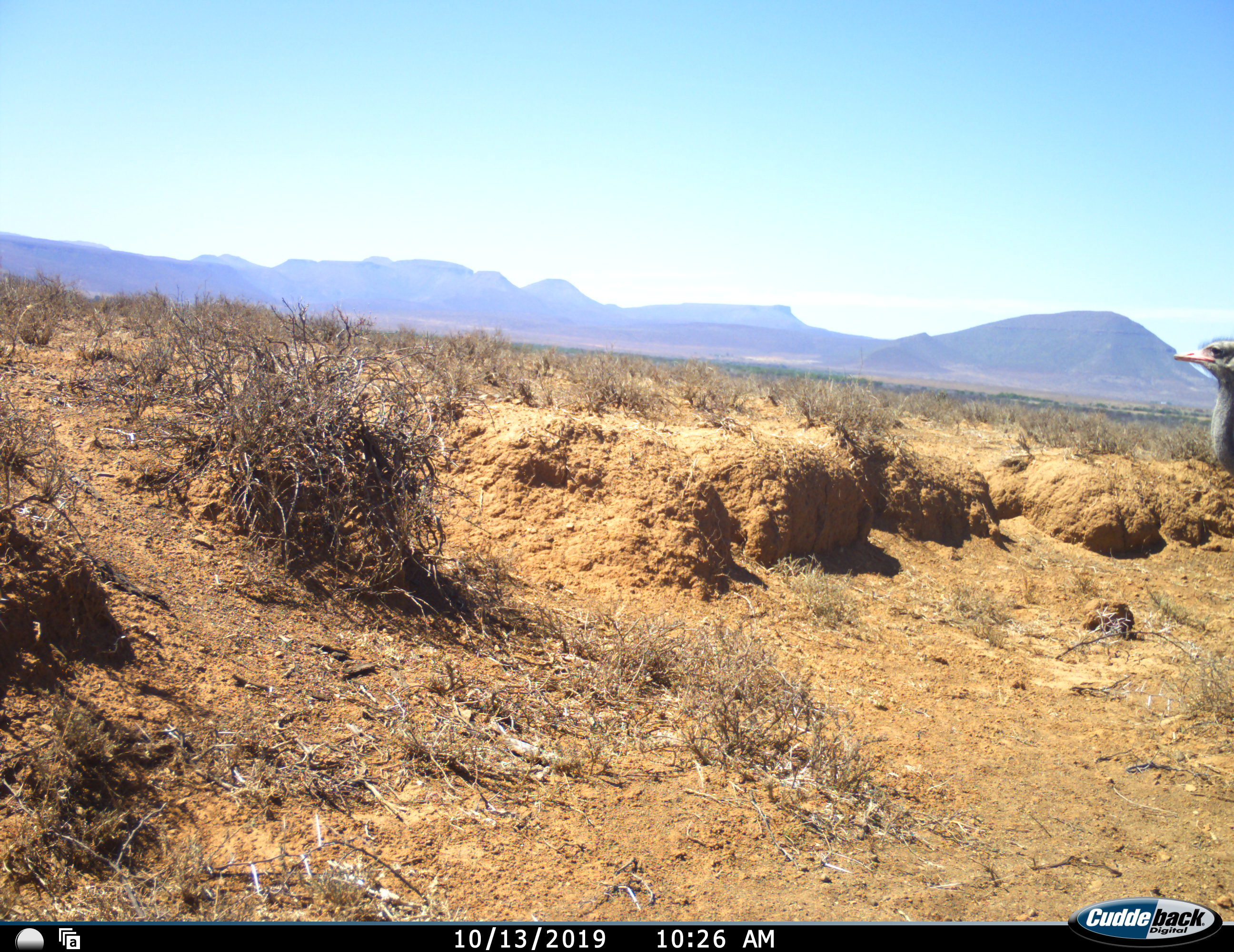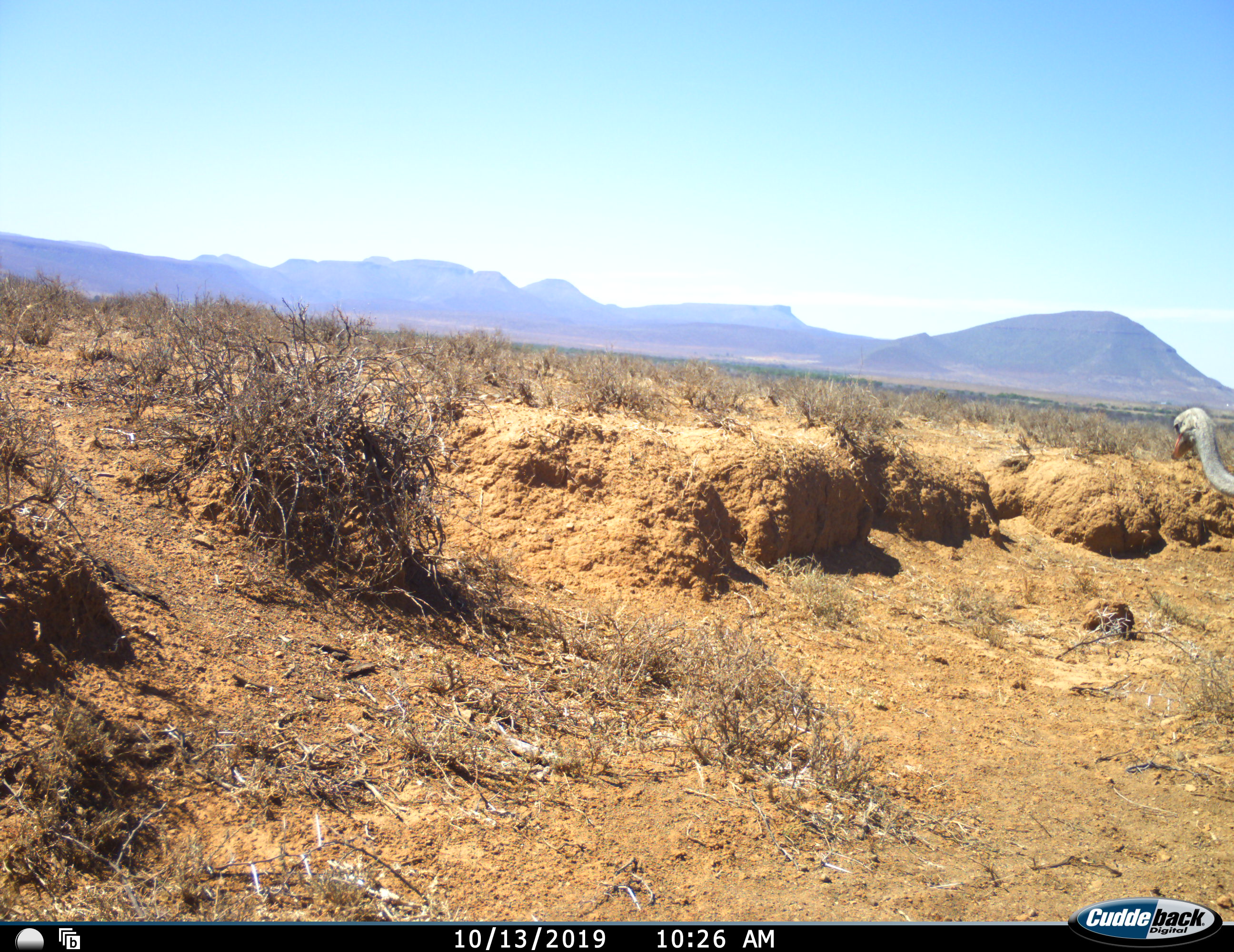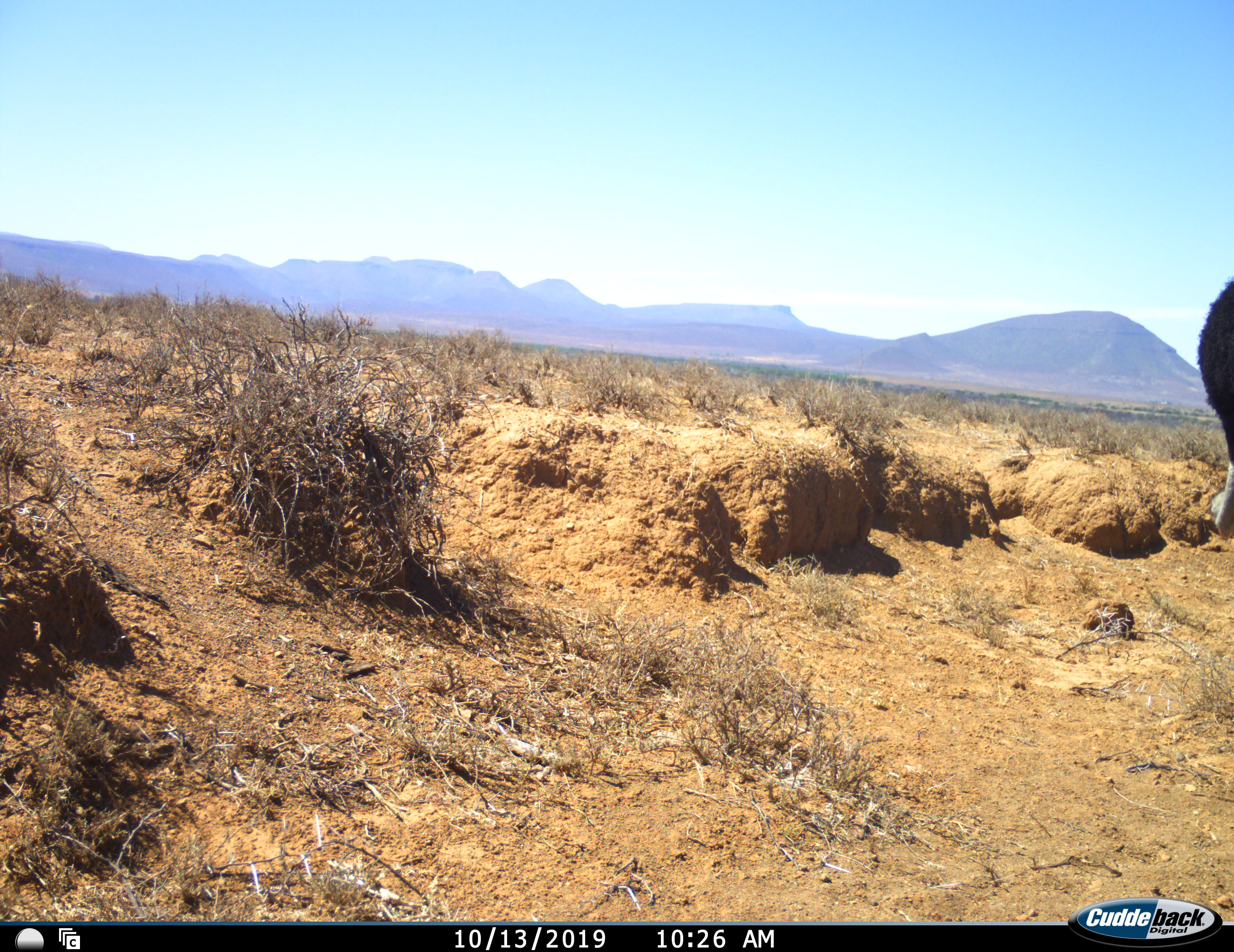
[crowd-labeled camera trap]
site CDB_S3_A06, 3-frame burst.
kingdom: Animalia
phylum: Chordata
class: Aves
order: Struthioniformes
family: Struthionidae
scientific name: Struthionidae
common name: ostrich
Ostrich (Struthionidae), count 1. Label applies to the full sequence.